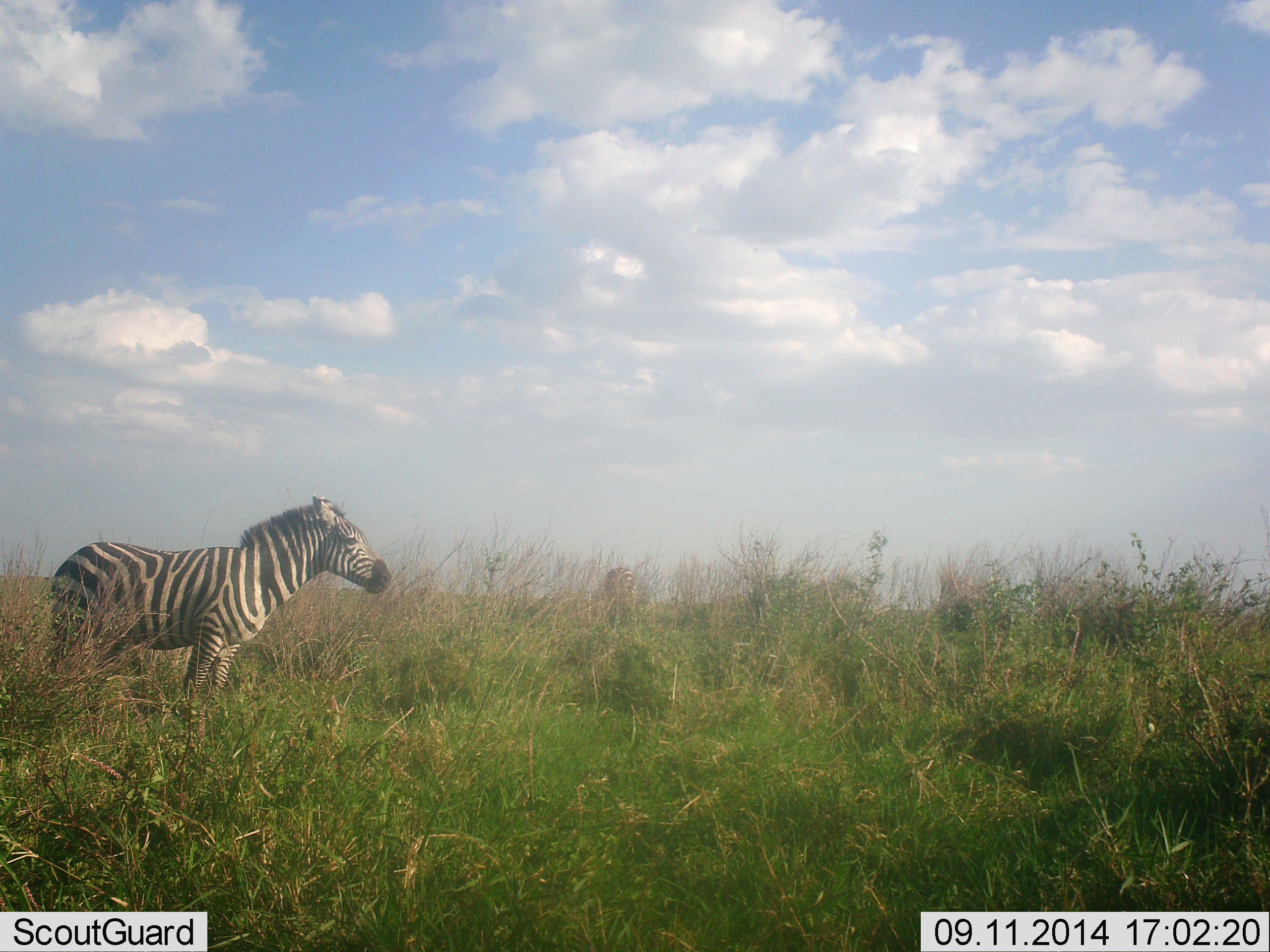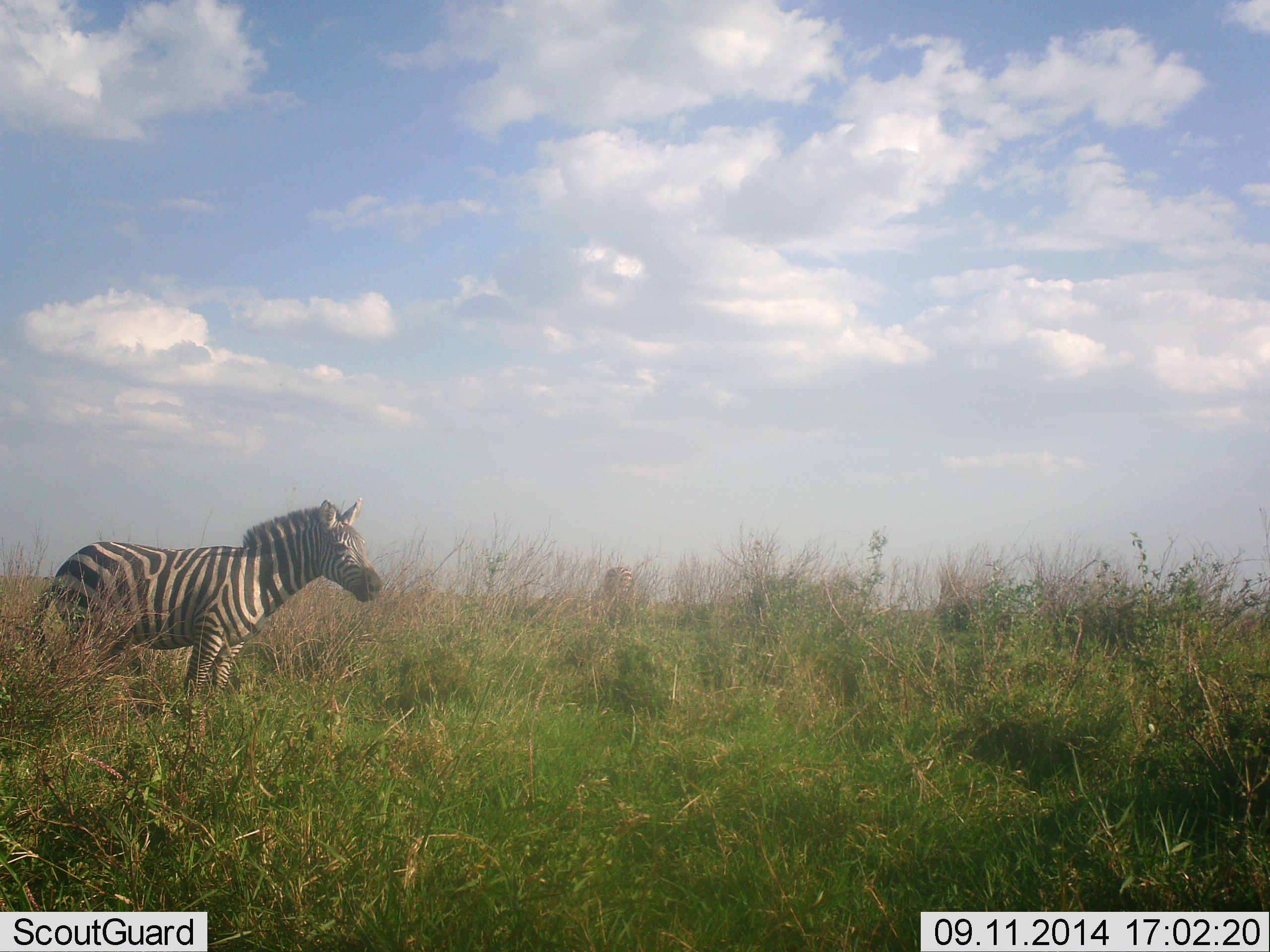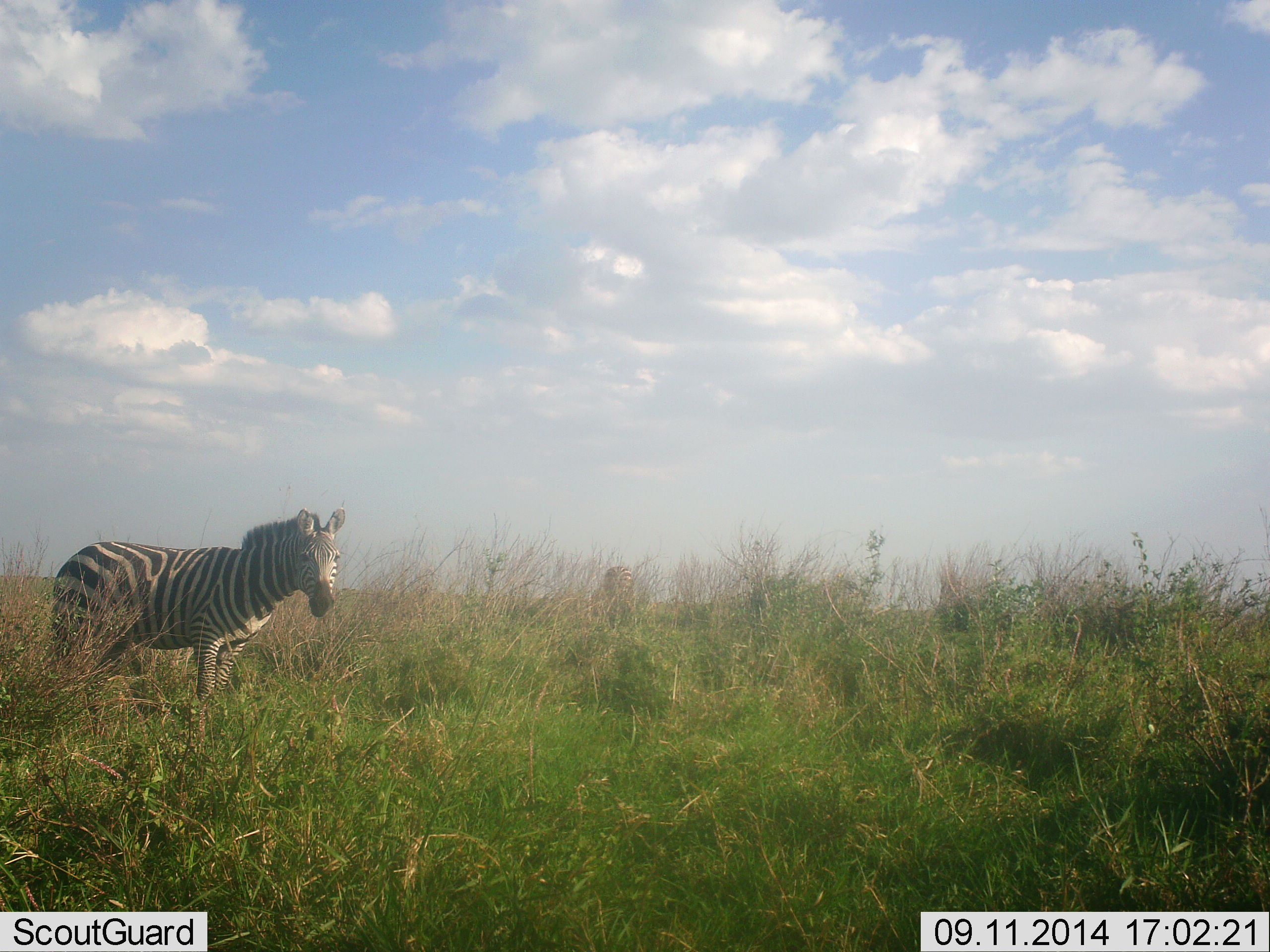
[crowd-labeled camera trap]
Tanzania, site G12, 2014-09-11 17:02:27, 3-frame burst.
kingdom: Animalia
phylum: Chordata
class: Mammalia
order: Perissodactyla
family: Equidae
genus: Equus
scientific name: Equus quagga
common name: plains zebra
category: zebra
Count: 1.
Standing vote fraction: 100%.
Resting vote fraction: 0%.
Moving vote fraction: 0%.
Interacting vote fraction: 0%.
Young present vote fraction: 0%.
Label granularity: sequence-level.